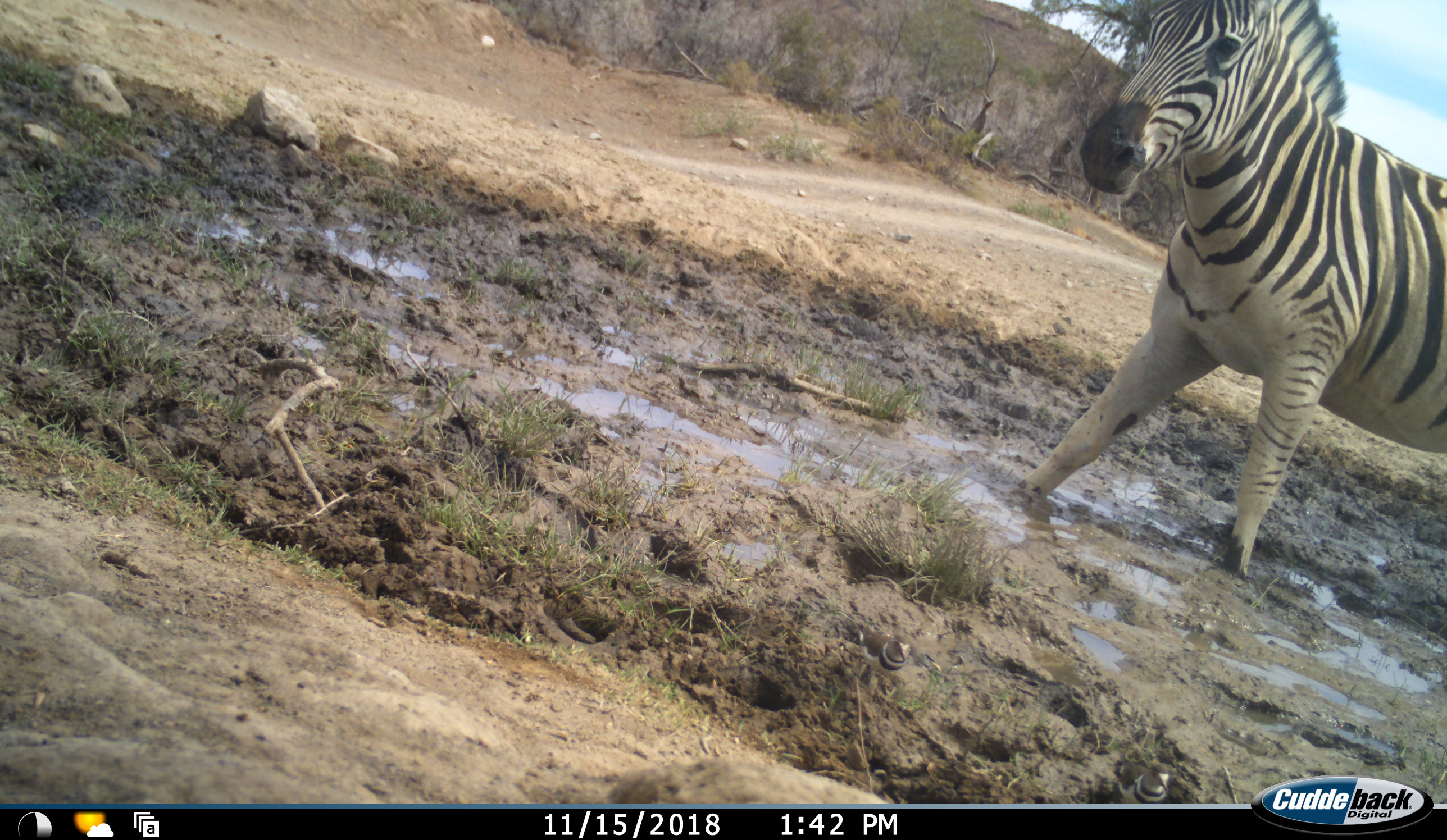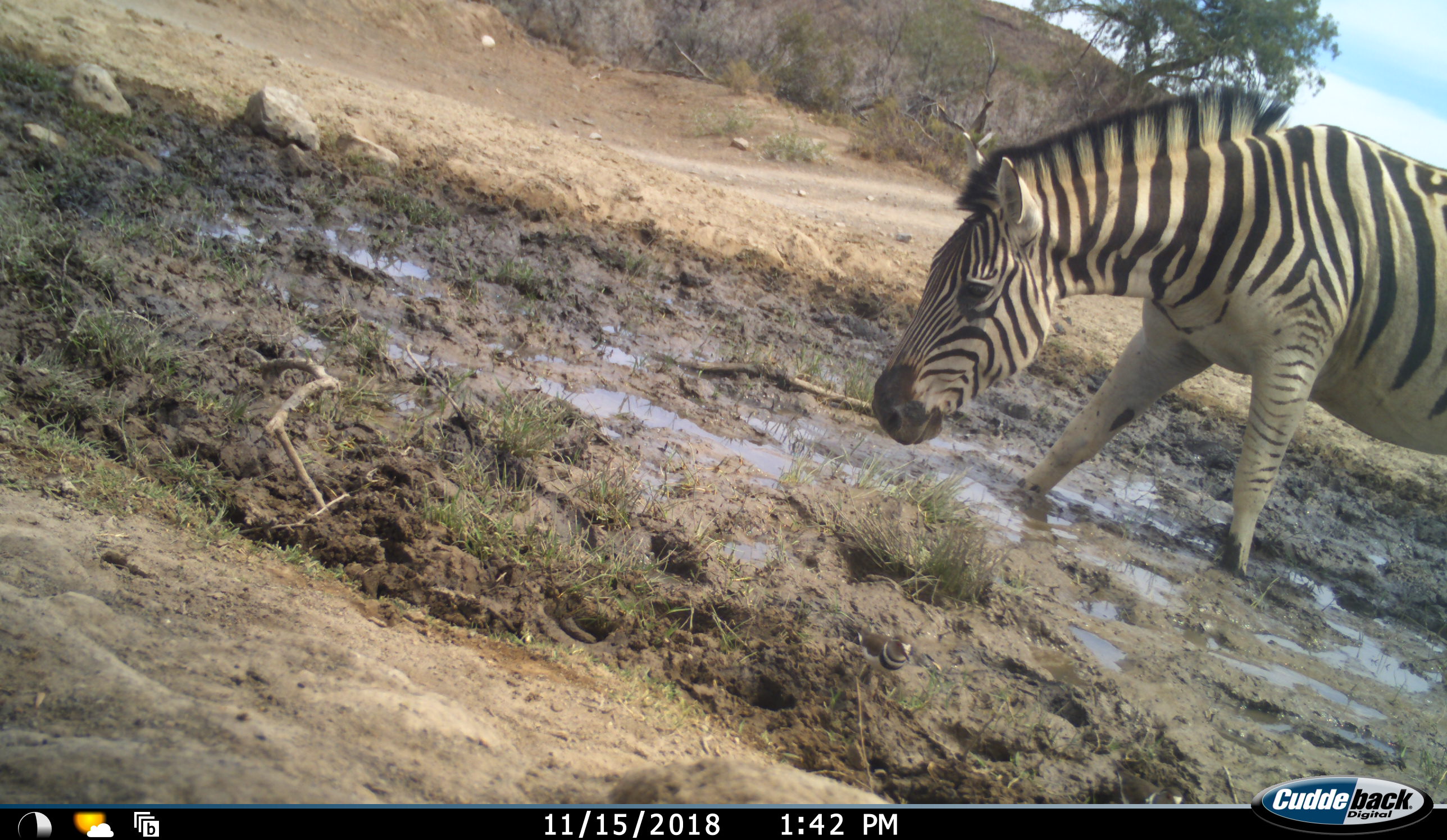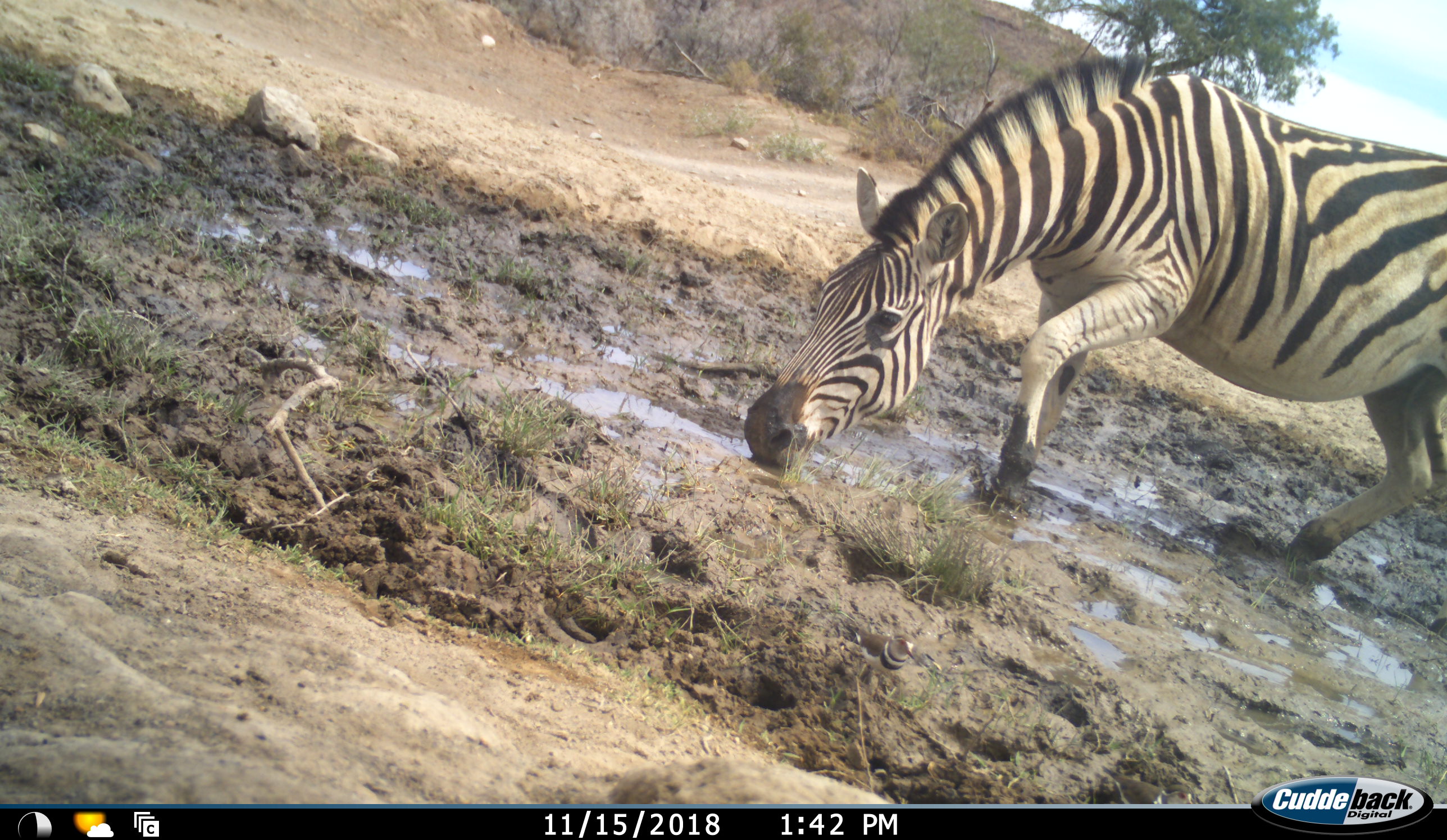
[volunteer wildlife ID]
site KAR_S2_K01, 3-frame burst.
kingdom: Animalia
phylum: Chordata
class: Mammalia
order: Perissodactyla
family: Equidae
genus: Equus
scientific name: Equus quagga burchellii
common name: burchell's zebra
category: zebraburchells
Zebraburchells (burchell's zebra) (Equus quagga burchellii), count 1. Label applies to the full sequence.